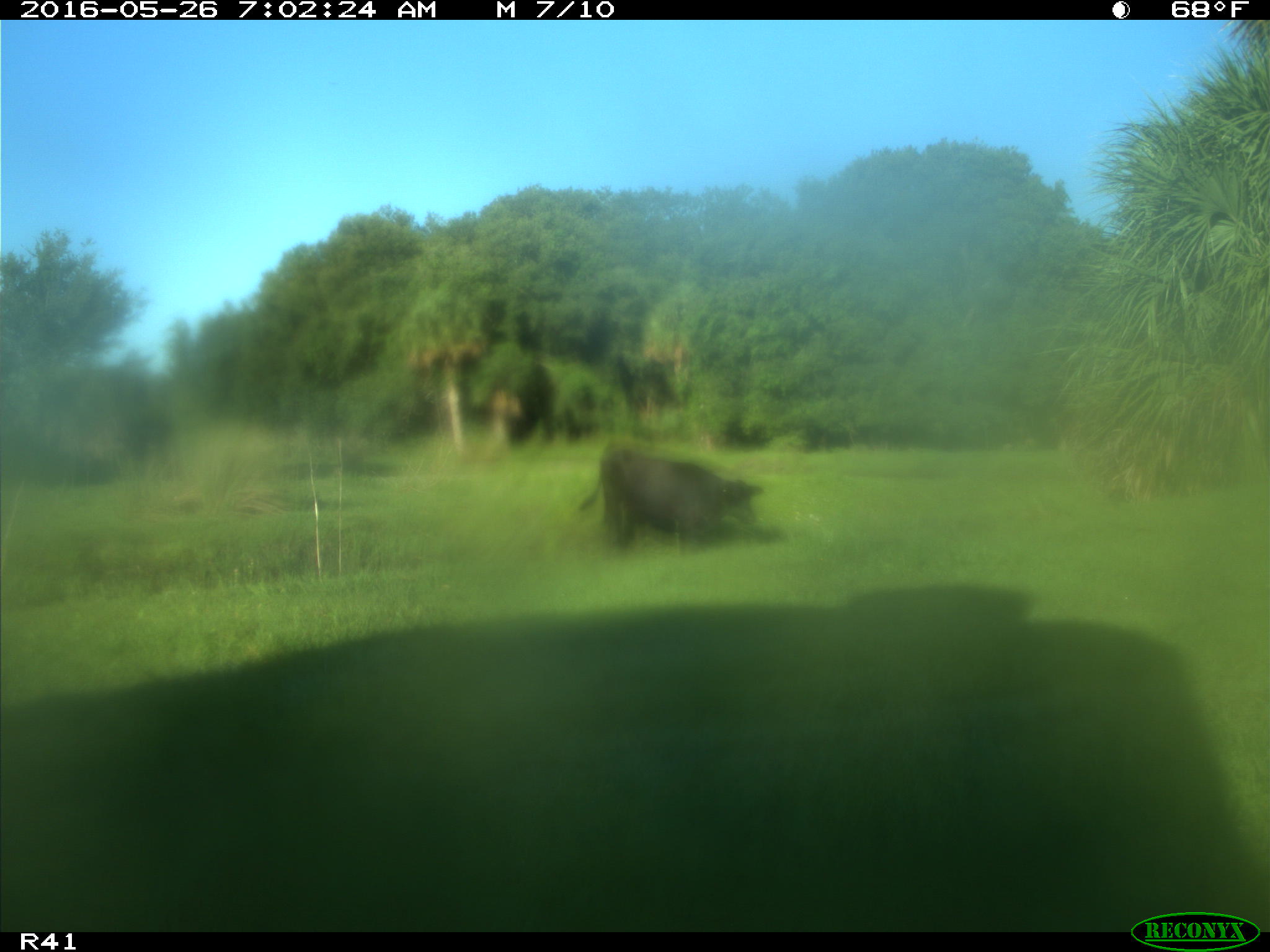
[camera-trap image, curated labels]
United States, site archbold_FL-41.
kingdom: Animalia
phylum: Chordata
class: Mammalia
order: Artiodactyla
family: Bovidae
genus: Bos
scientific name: Bos taurus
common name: domestic cow